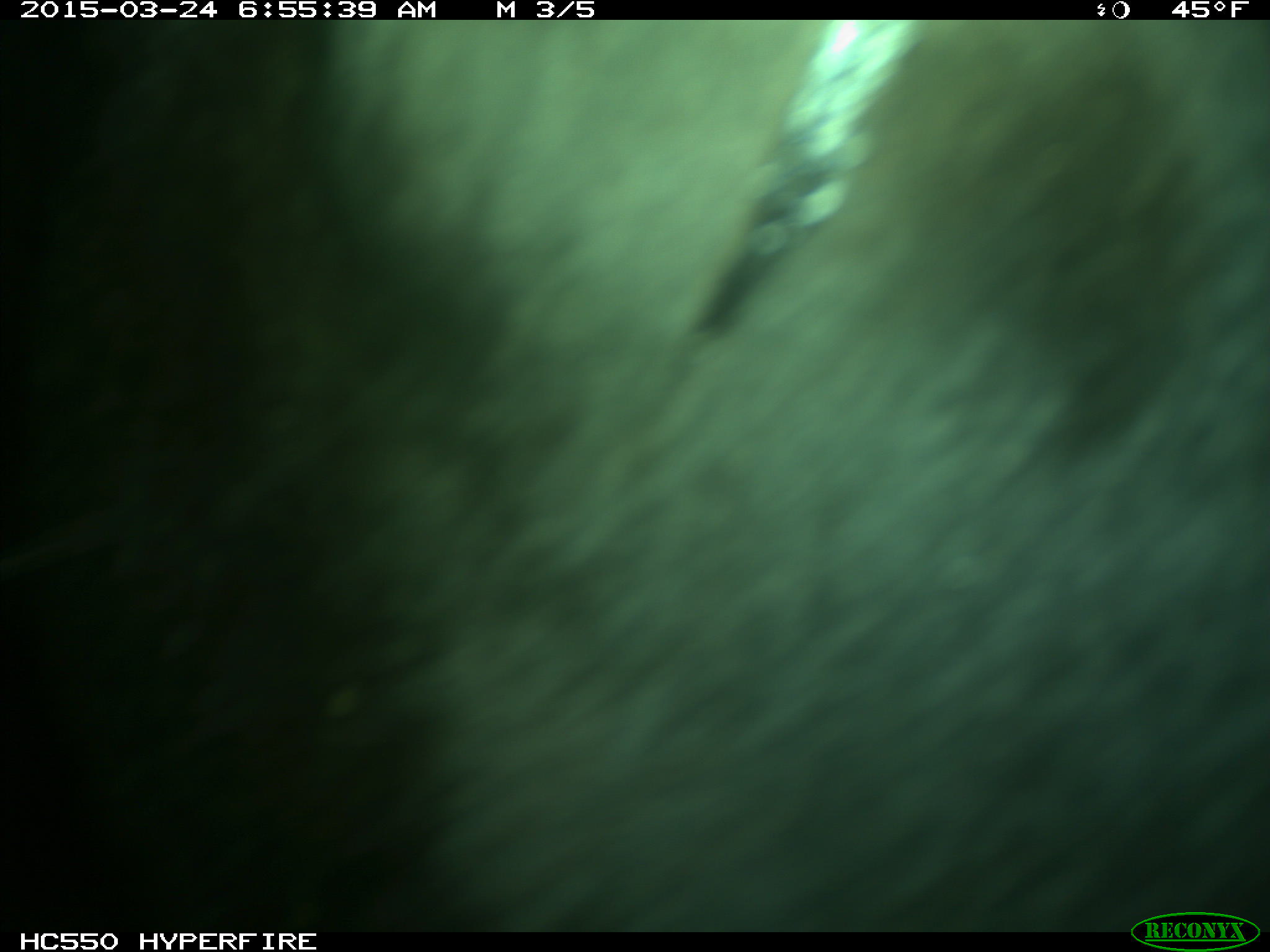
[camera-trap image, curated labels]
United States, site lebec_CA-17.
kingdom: Animalia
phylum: Chordata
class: Mammalia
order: Artiodactyla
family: Bovidae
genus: Bos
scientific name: Bos taurus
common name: domestic cow